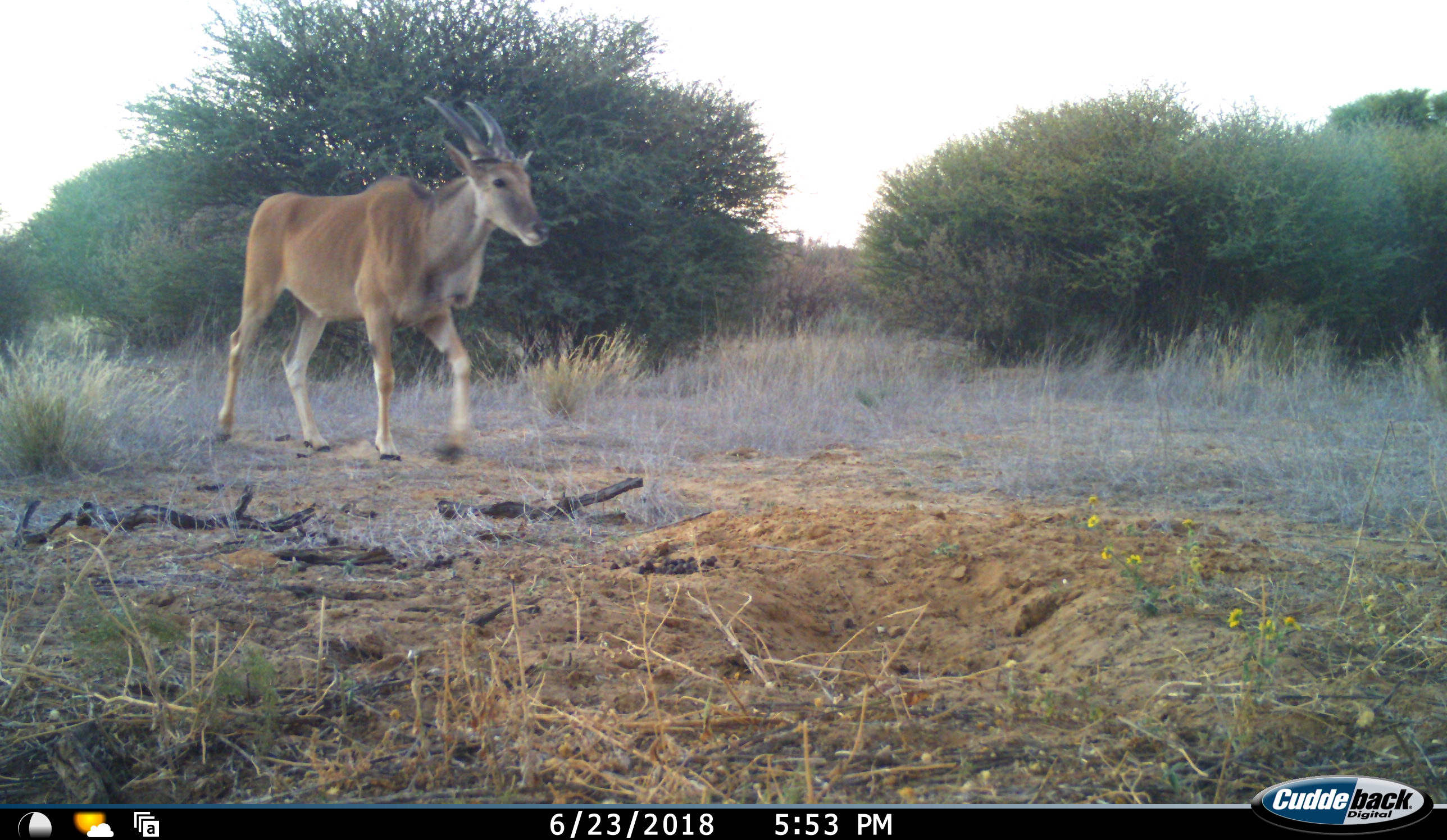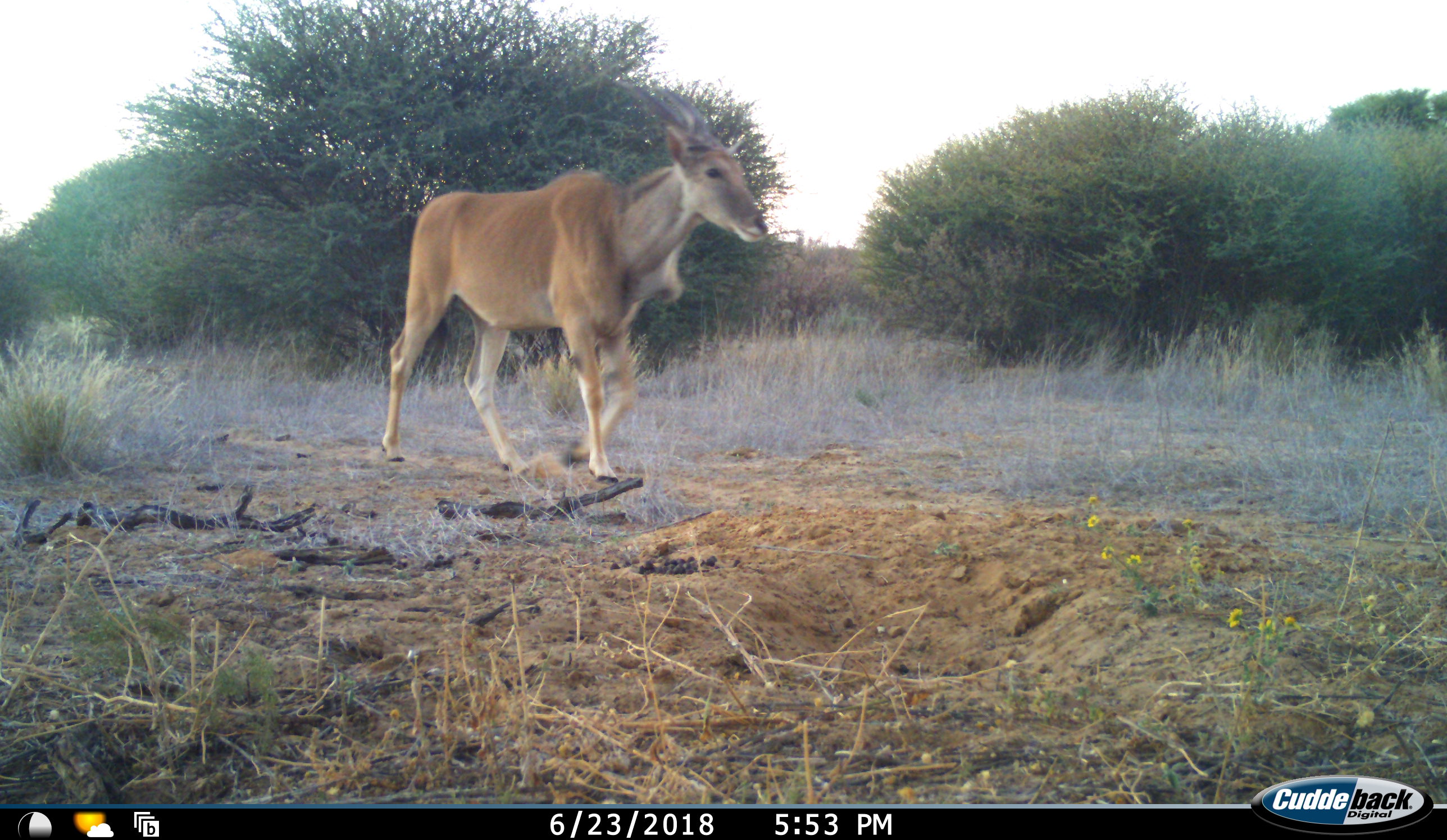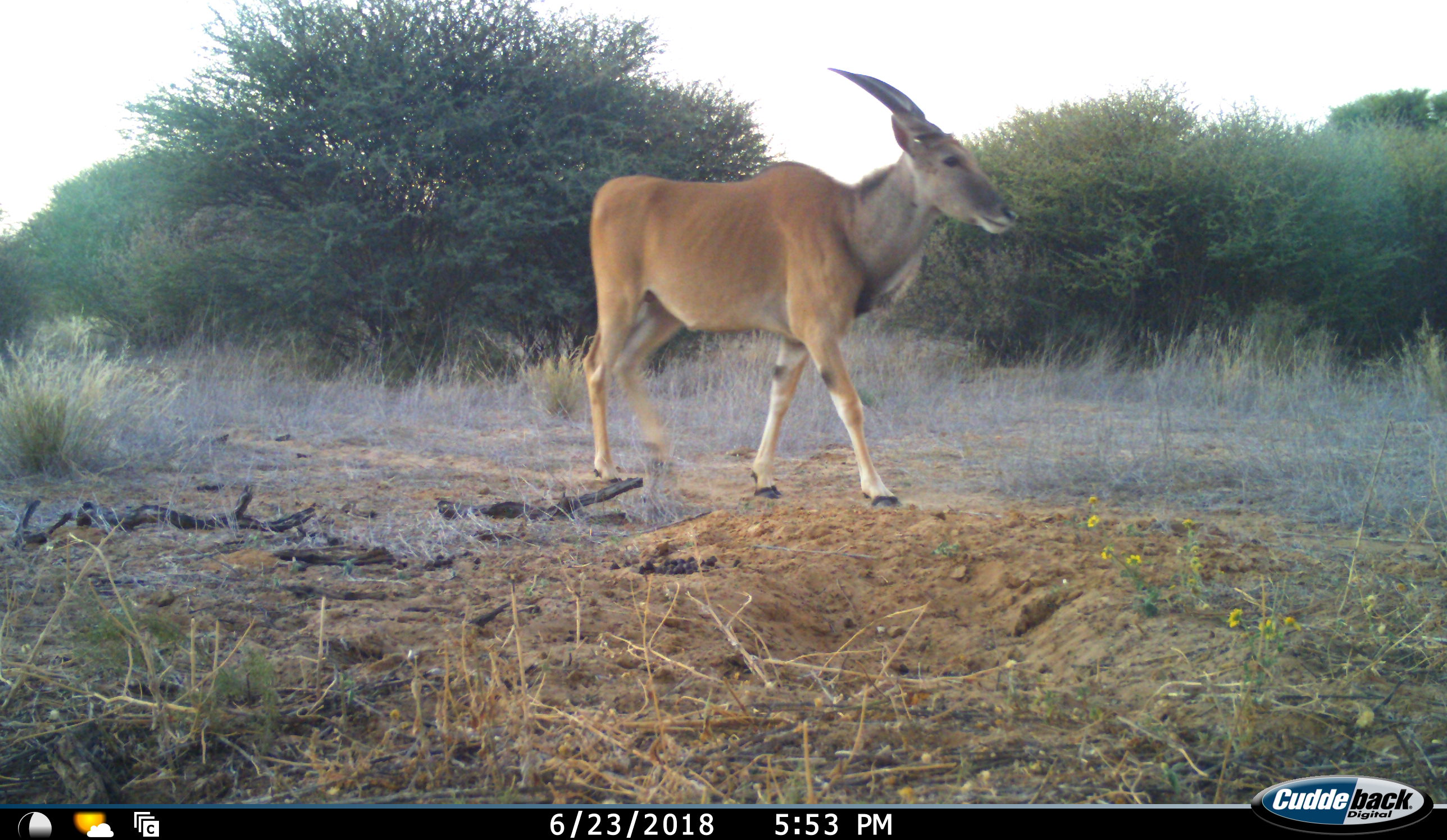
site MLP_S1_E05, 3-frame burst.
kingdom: Animalia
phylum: Chordata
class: Mammalia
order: Artiodactyla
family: Bovidae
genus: Tragelaphus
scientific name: Tragelaphus oryx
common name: eland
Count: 1.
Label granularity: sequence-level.